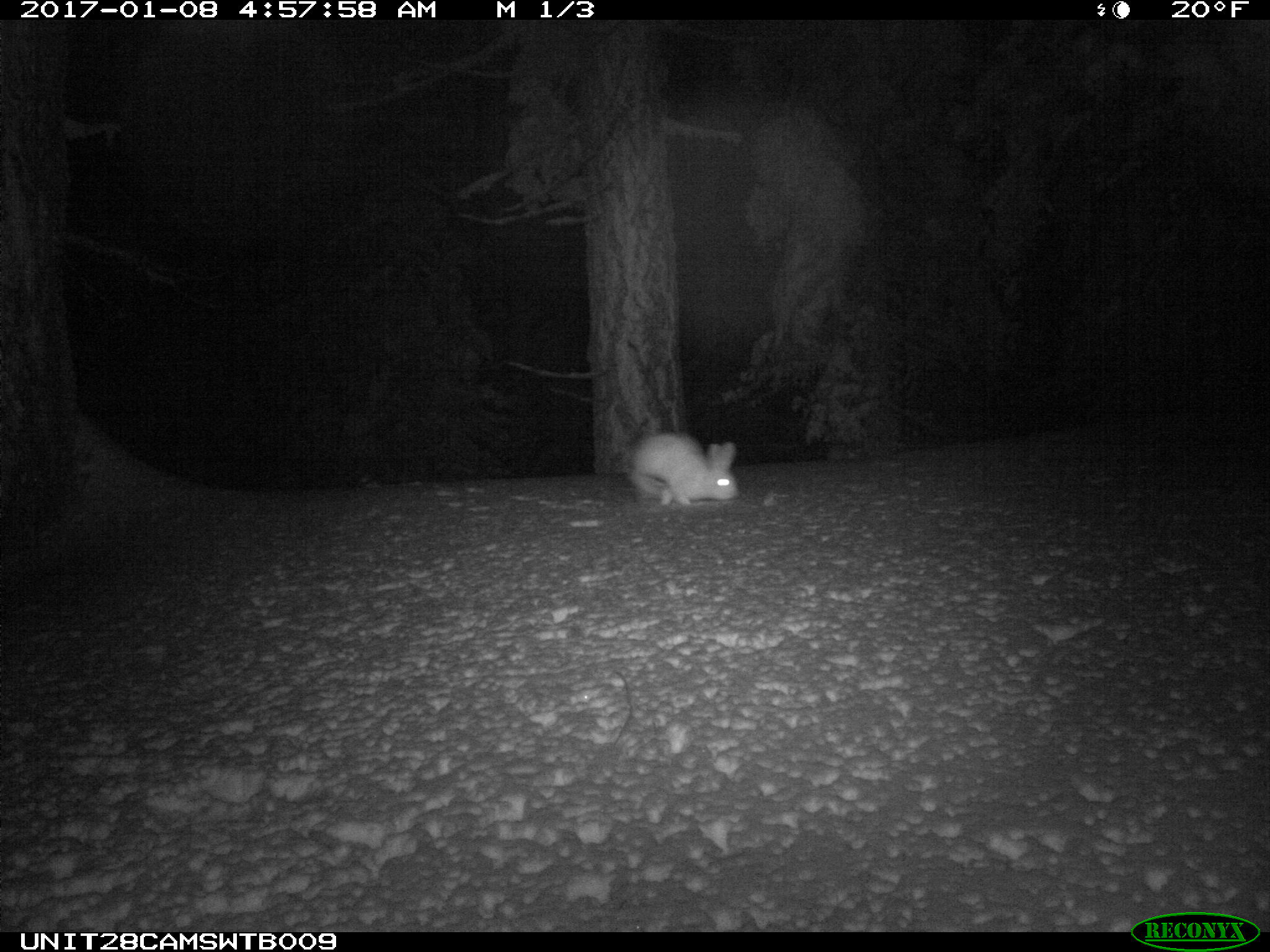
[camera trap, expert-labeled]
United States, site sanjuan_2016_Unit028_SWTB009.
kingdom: Animalia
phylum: Chordata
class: Mammalia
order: Lagomorpha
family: Leporidae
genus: Lepus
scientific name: Lepus americanus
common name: snowshoe hare